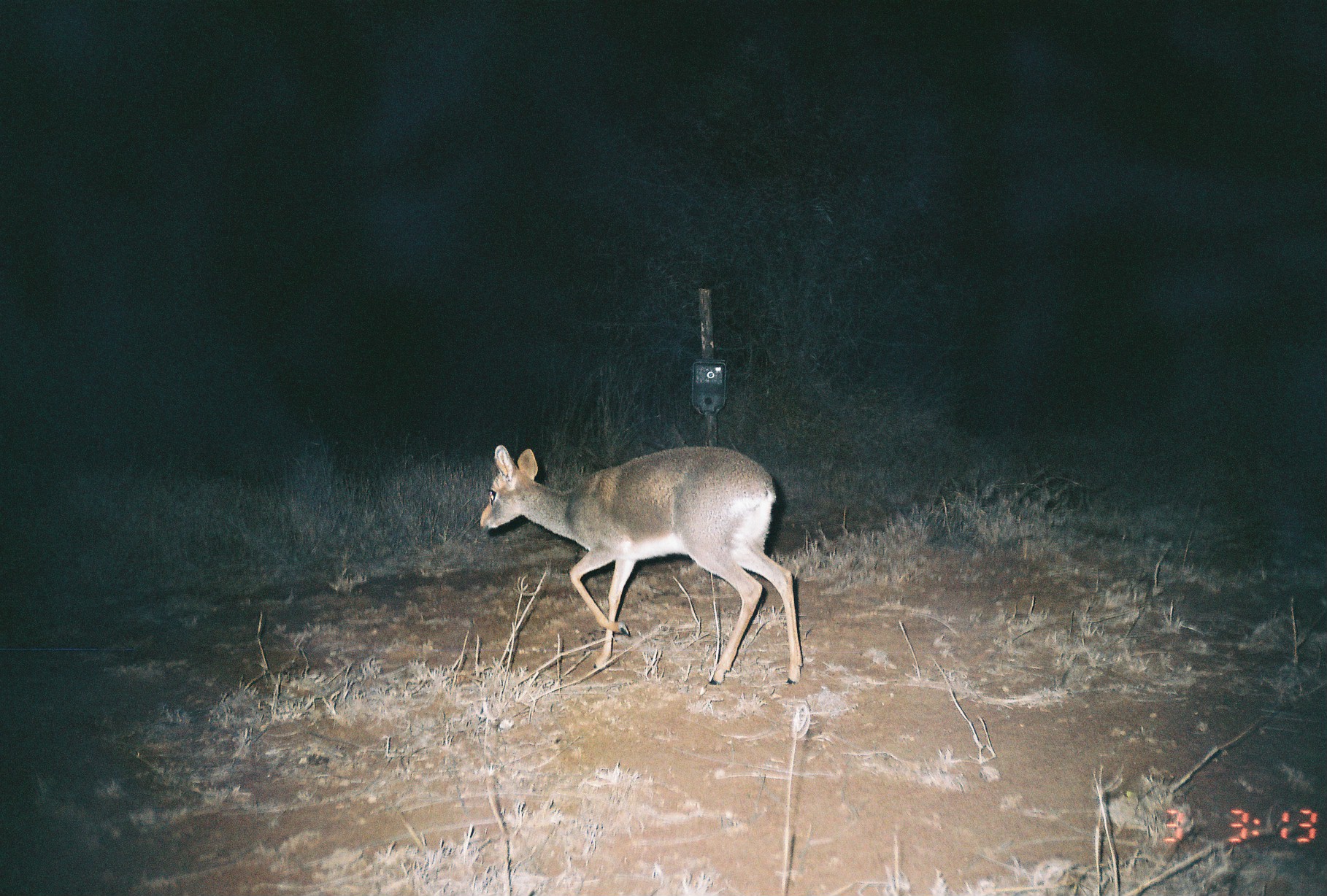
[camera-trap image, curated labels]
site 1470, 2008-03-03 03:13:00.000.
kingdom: Animalia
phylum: Chordata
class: Mammalia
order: Artiodactyla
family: Bovidae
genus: Madoqua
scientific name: Madoqua guentheri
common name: günther's dik-dik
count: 1